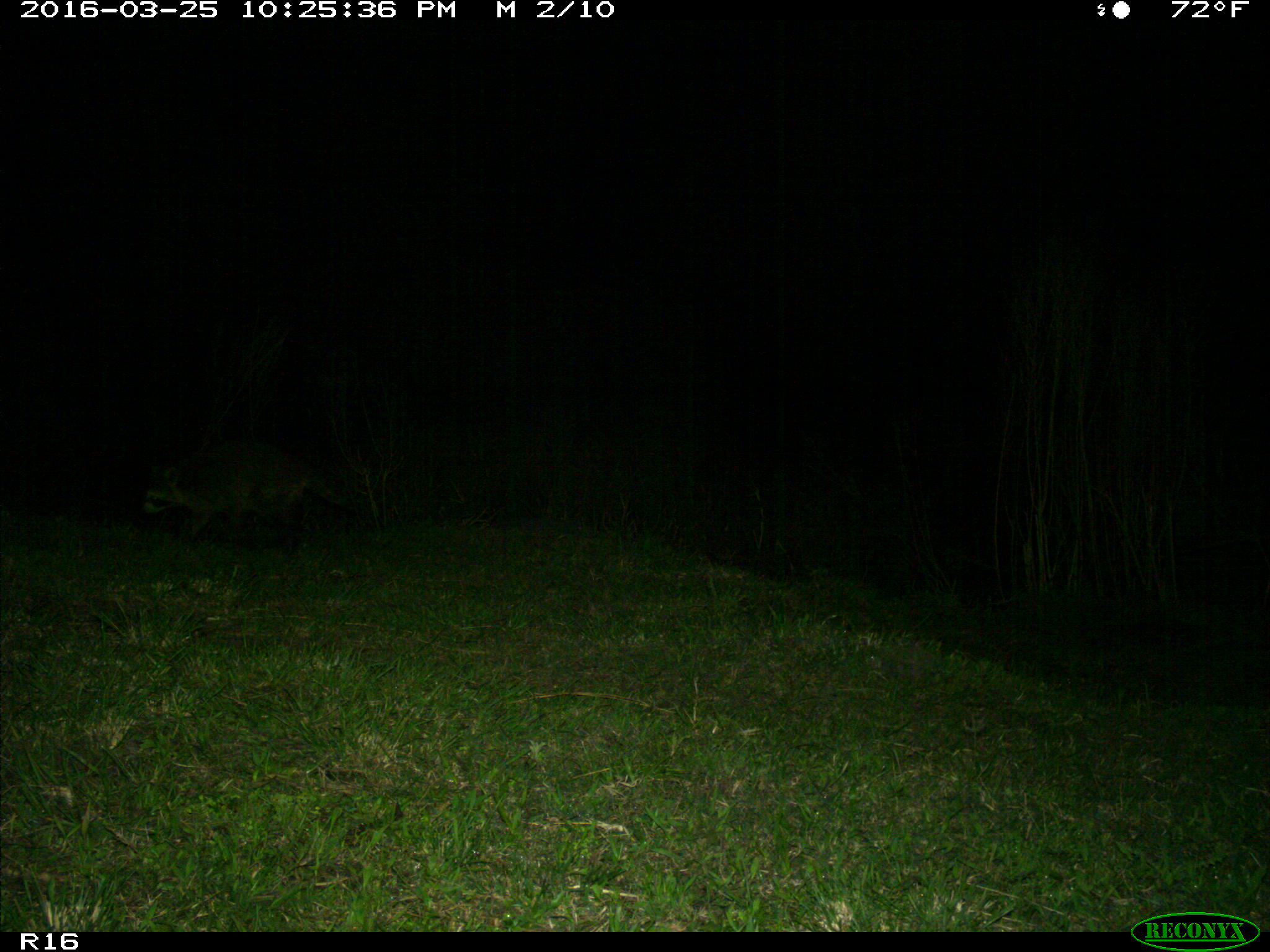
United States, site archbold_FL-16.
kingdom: Animalia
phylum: Chordata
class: Mammalia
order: Carnivora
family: Procyonidae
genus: Procyon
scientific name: Procyon lotor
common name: common raccoon